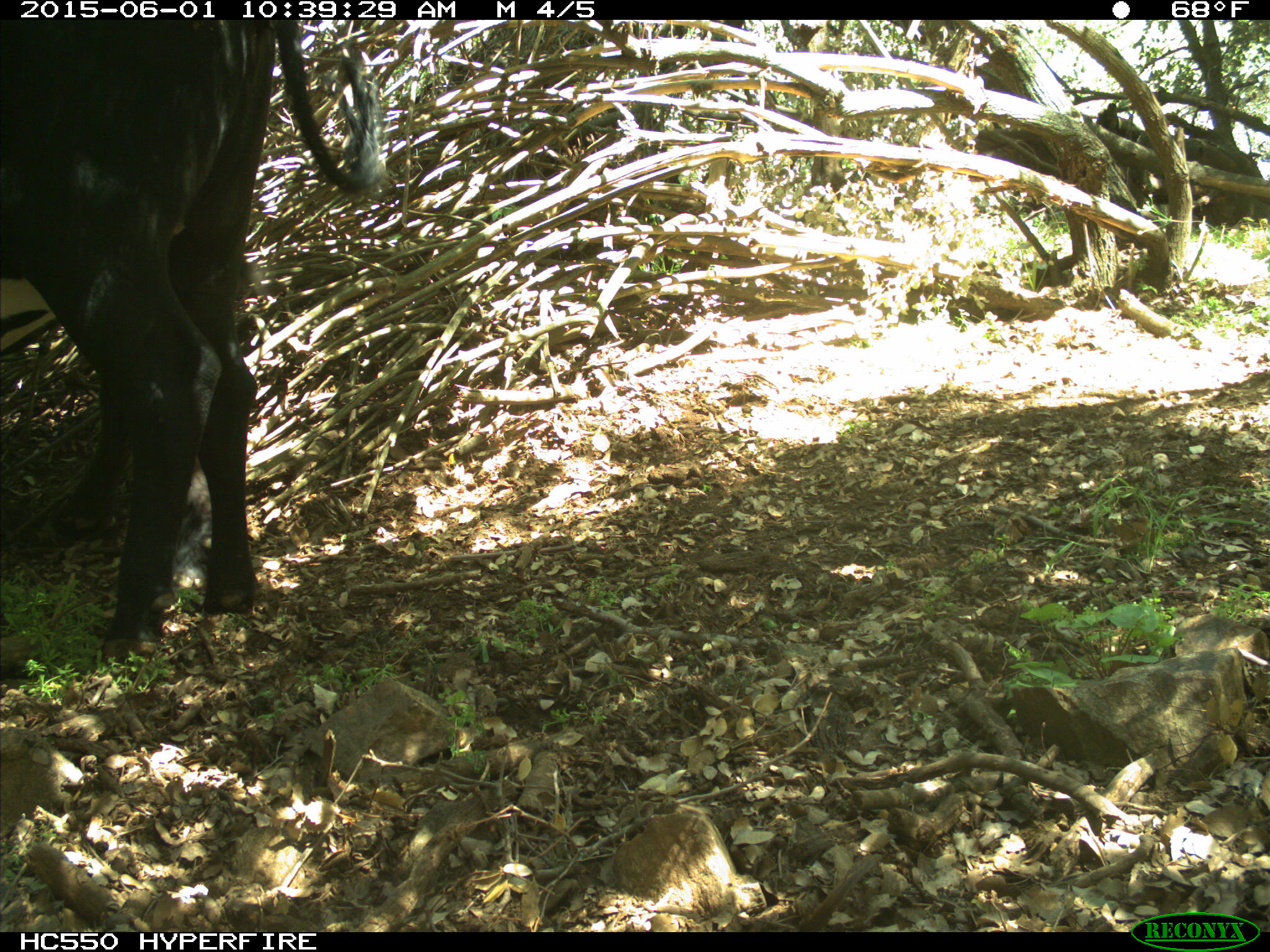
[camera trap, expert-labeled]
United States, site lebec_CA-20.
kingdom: Animalia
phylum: Chordata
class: Mammalia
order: Artiodactyla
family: Bovidae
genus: Bos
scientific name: Bos taurus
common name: domestic cow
Bos taurus (domestic cow).